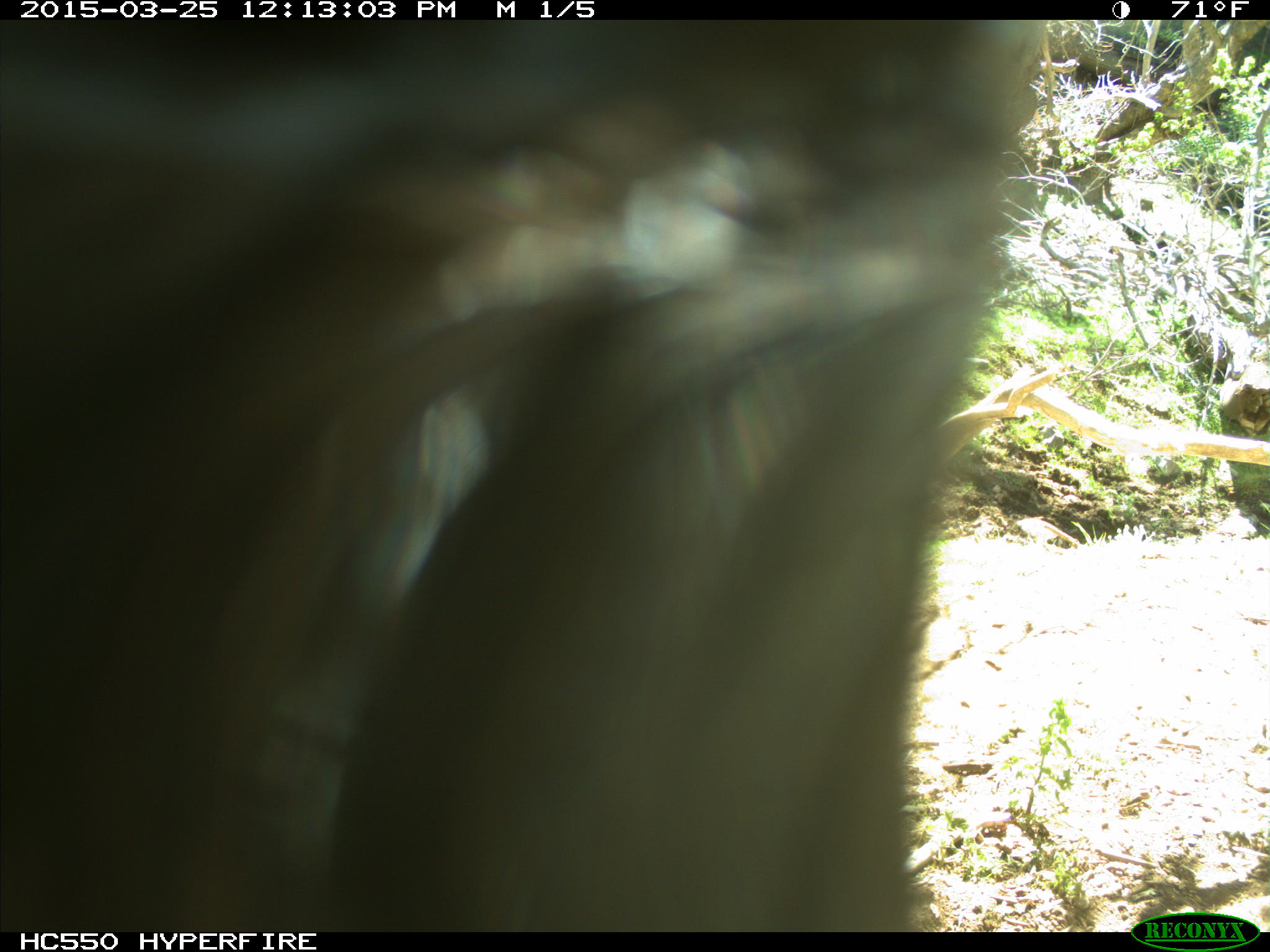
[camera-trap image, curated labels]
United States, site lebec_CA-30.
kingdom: Animalia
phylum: Chordata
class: Mammalia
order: Artiodactyla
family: Bovidae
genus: Bos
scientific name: Bos taurus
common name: domestic cow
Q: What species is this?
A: Bos taurus (domestic cow).